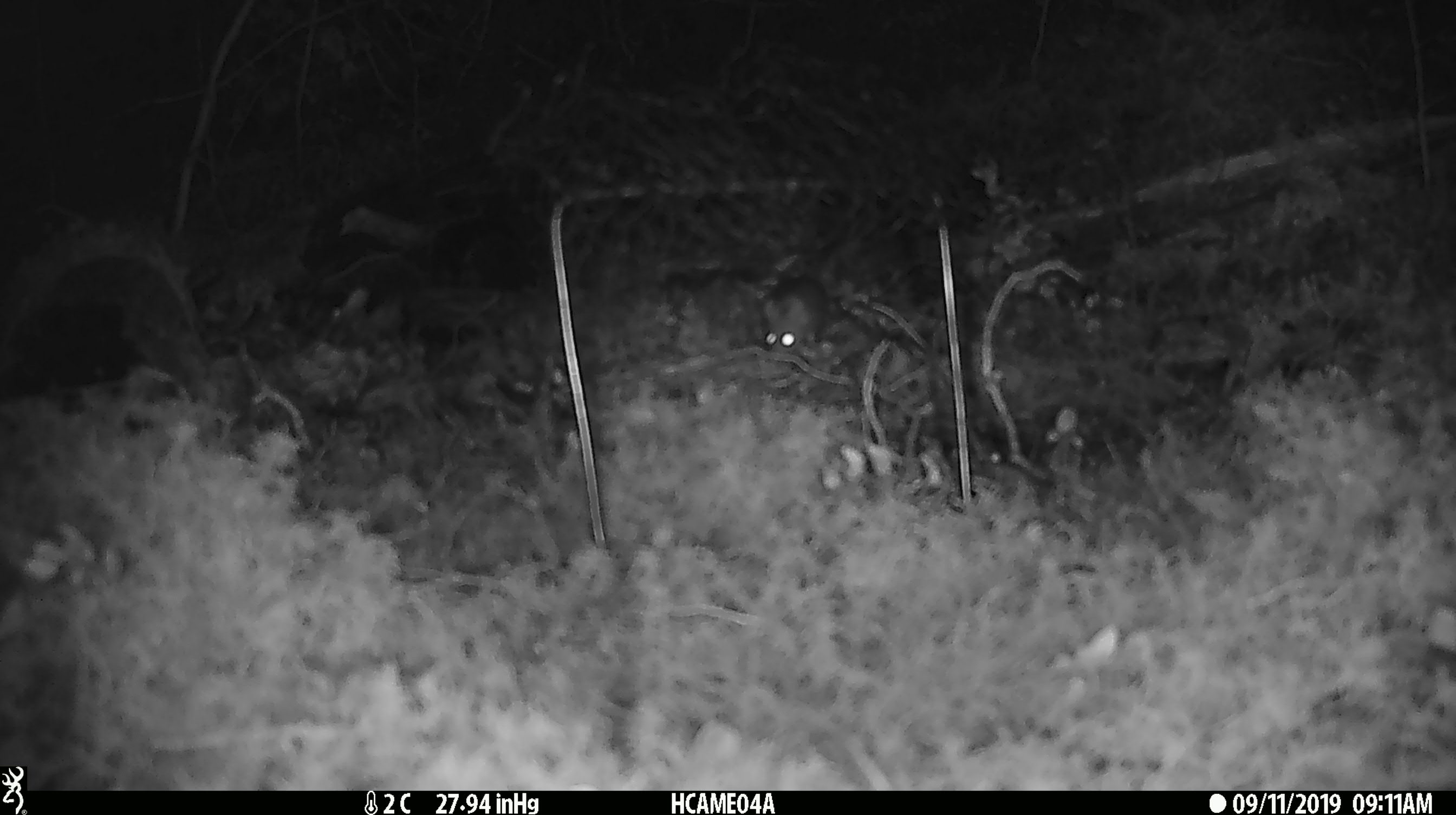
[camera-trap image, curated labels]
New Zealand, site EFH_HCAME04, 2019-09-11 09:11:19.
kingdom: Animalia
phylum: Chordata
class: Mammalia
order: Rodentia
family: Muridae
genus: Mus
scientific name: Mus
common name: mouse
Mouse (Mus).